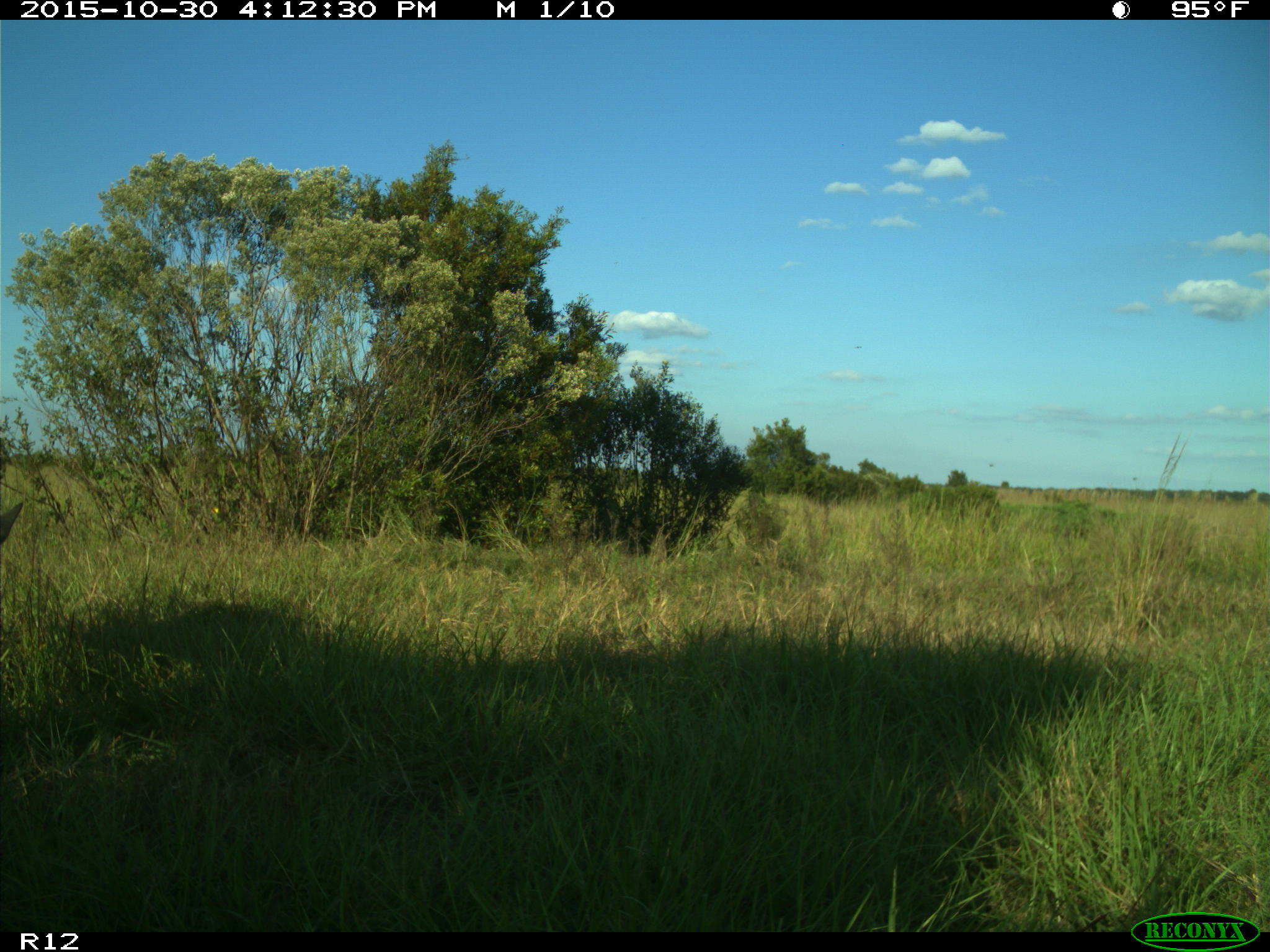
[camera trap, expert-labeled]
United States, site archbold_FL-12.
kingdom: Animalia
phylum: Chordata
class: Mammalia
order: Artiodactyla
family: Cervidae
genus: Odocoileus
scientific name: Odocoileus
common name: deer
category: unidentified deer